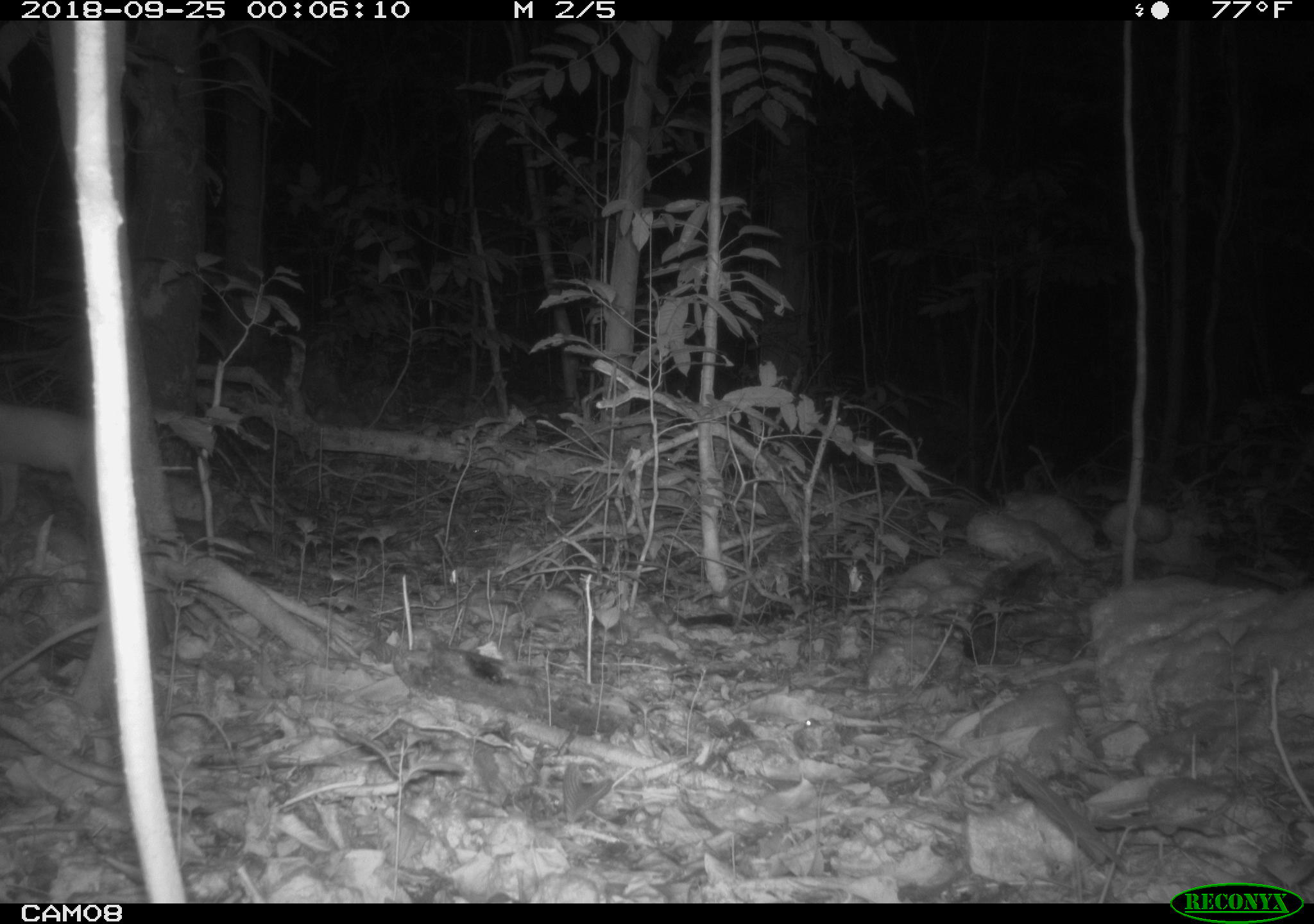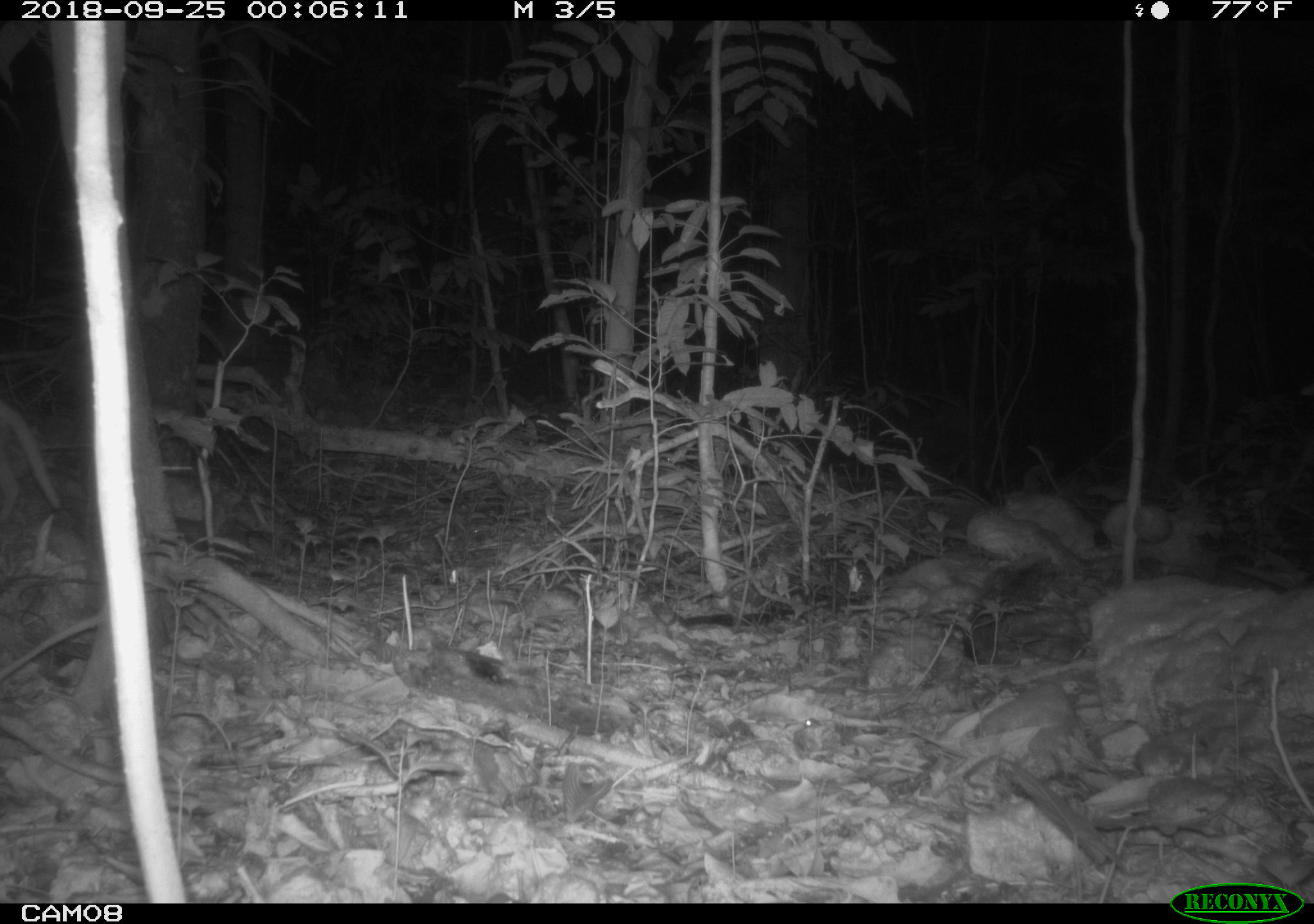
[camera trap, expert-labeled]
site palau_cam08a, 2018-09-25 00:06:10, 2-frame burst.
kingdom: Animalia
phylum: Chordata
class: Mammalia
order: Carnivora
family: Felidae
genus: Felis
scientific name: Felis catus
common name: cat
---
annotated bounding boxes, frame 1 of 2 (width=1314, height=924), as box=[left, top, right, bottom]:
cat: box=[0, 383, 172, 540]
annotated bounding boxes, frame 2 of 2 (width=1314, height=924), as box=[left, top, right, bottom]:
cat: box=[1, 383, 78, 546]